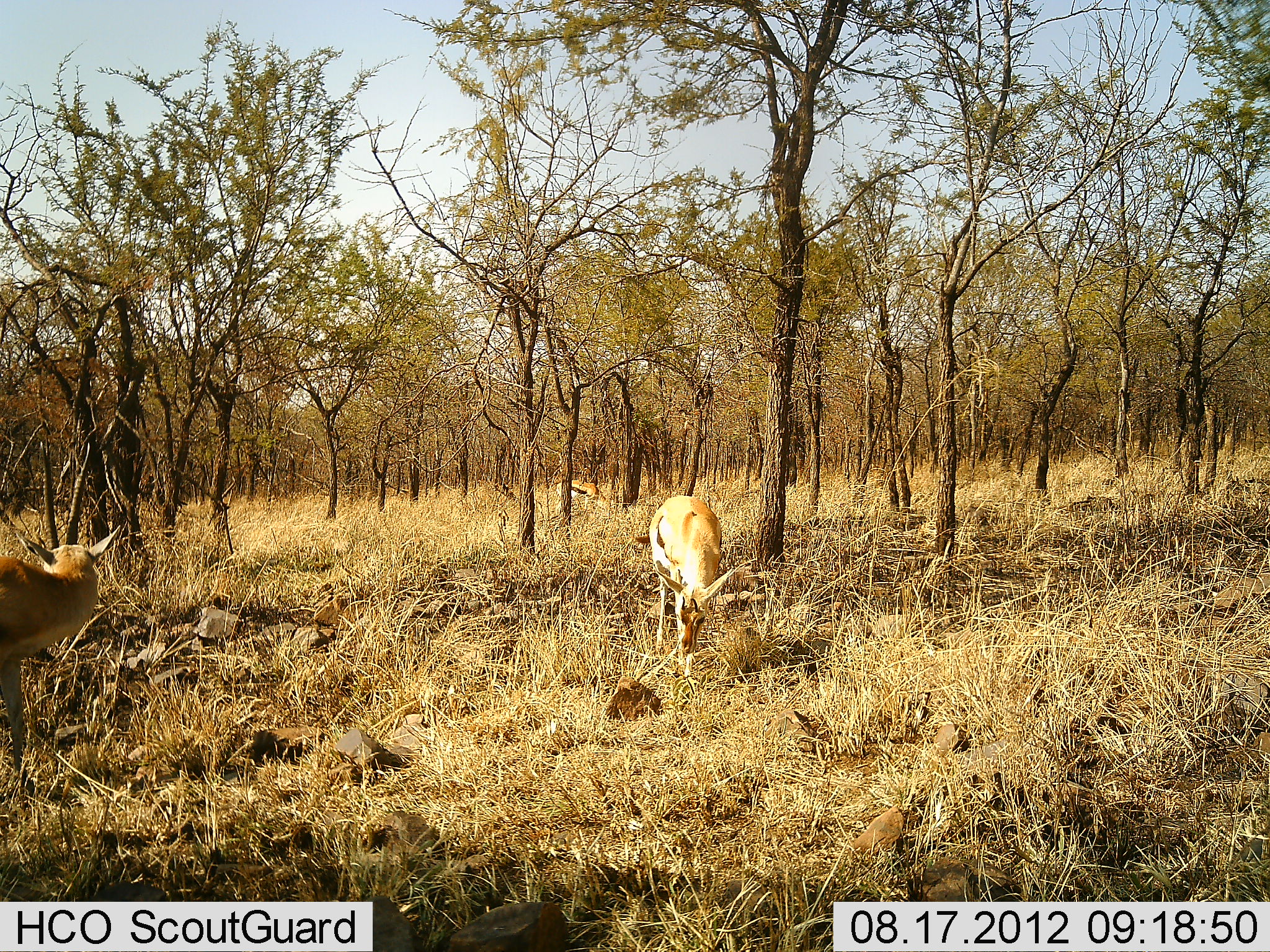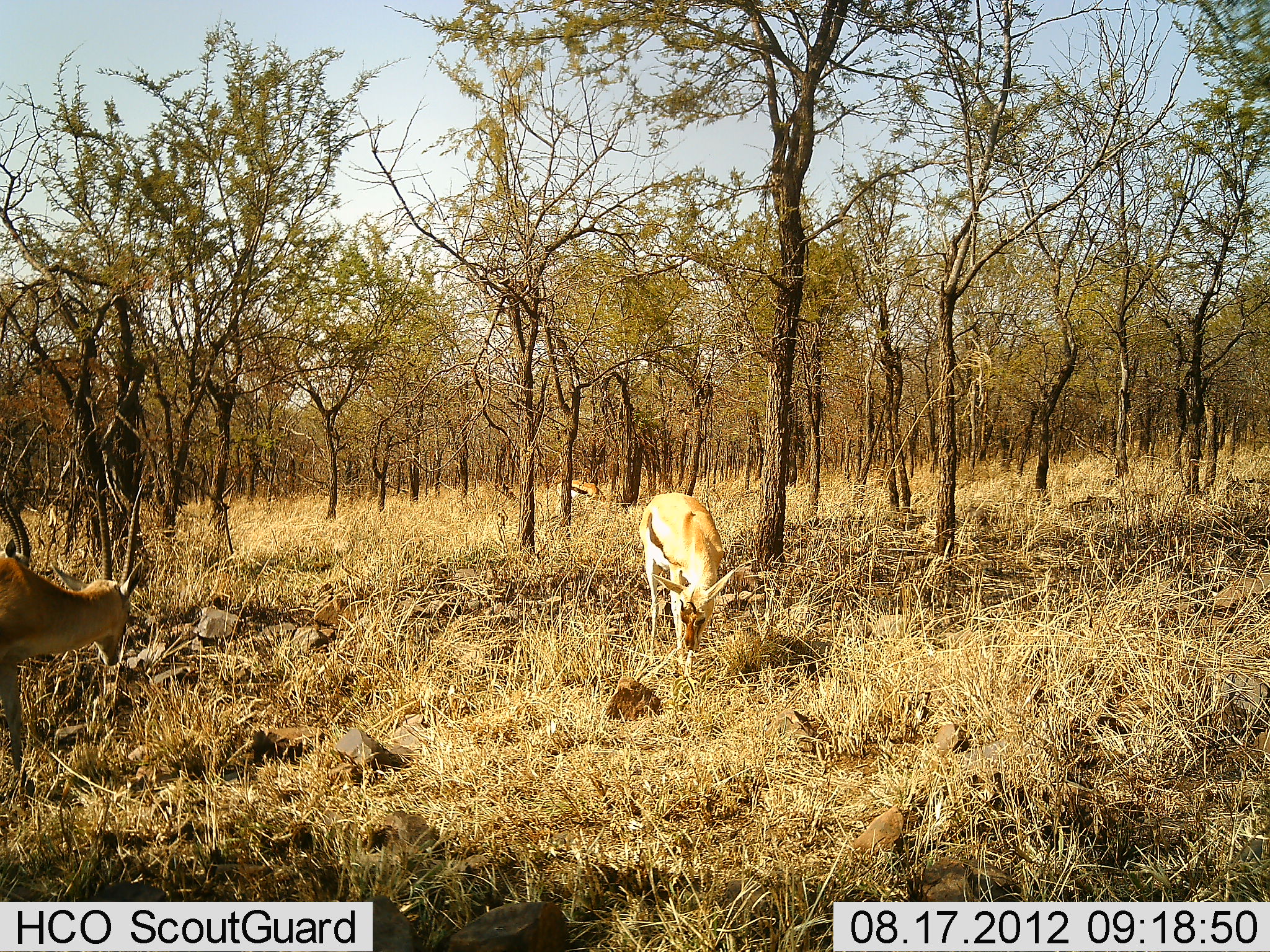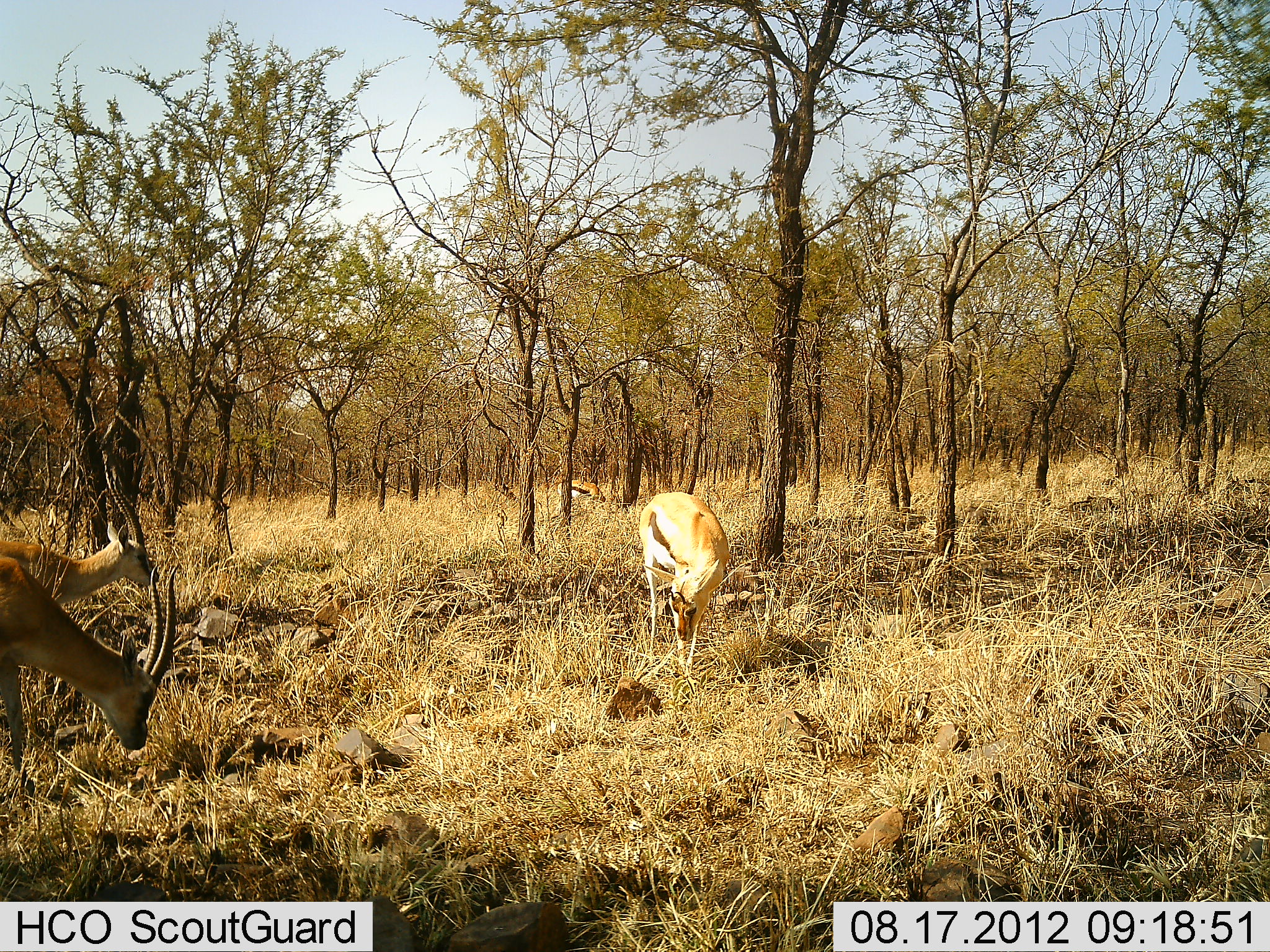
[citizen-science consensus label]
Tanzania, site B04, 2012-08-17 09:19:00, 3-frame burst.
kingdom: Animalia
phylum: Chordata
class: Mammalia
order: Artiodactyla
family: Bovidae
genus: Eudorcas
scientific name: Eudorcas thomsonii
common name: thomson's gazelle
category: gazellethomsons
Gazellethomsons (thomson's gazelle) (Eudorcas thomsonii), count 3. Behavior (volunteer vote fractions): standing 80%, resting 0%, moving 40%, interacting 0%. Young present (vote fraction): 0%. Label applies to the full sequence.